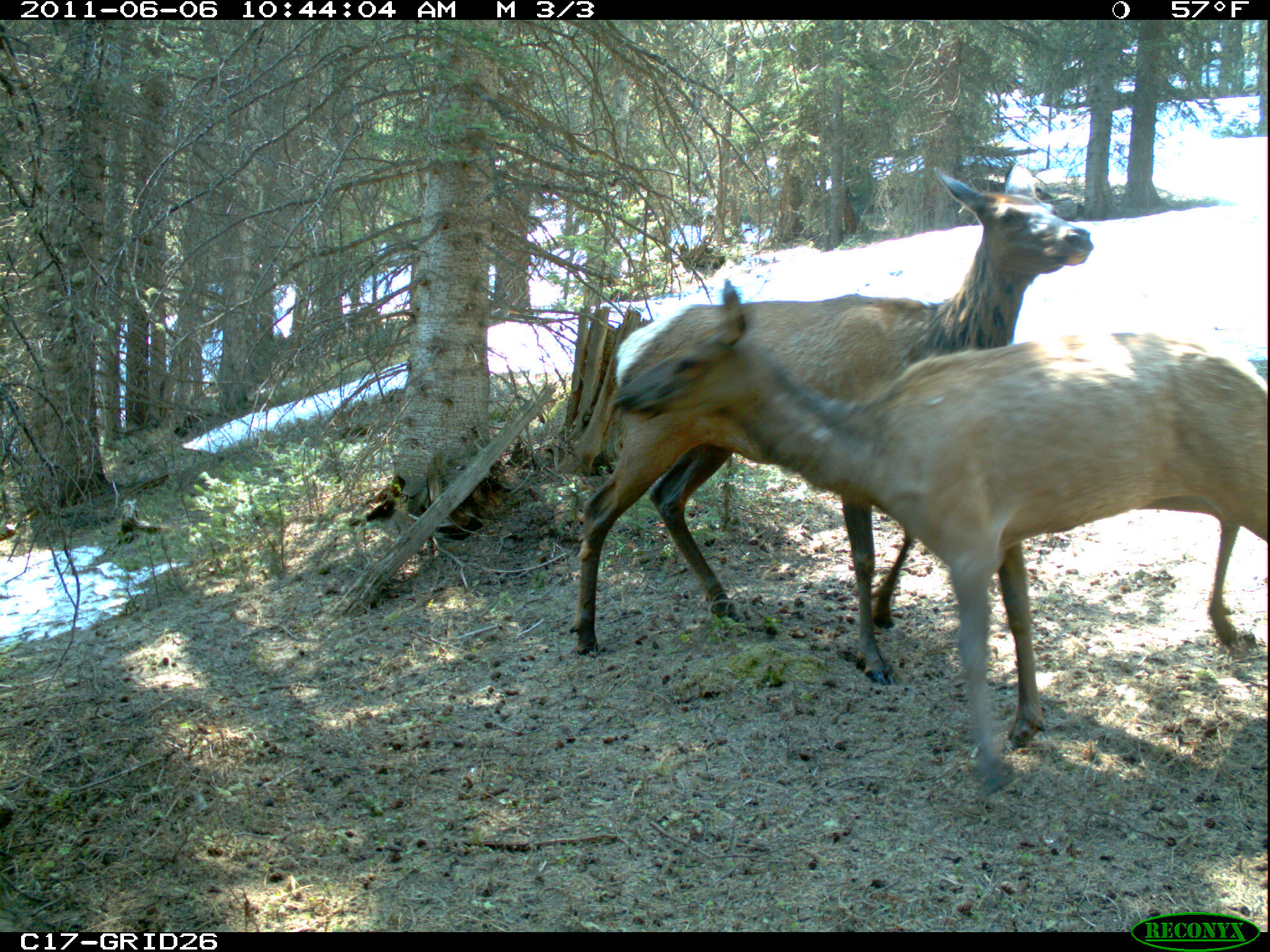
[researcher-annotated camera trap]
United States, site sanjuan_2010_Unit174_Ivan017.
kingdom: Animalia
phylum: Chordata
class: Mammalia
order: Artiodactyla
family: Cervidae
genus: Cervus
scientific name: Cervus elaphus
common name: red deer